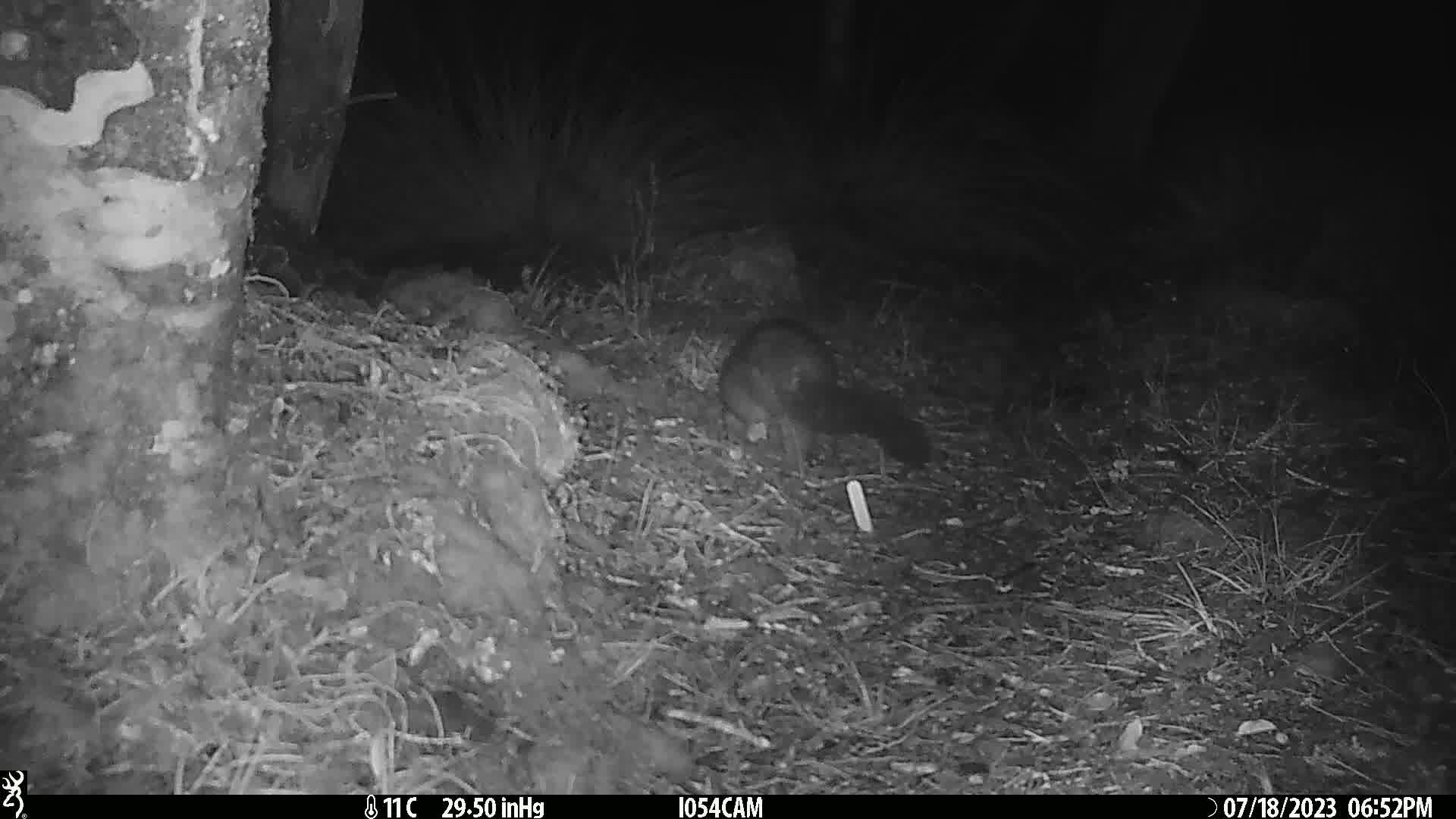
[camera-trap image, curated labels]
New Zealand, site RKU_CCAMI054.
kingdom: Animalia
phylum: Chordata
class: Mammalia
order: Diprotodontia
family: Phalangeridae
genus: Trichosurus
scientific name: Trichosurus vulpecula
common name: common brushtail possum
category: possum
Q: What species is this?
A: Possum (common brushtail possum) (Trichosurus vulpecula).